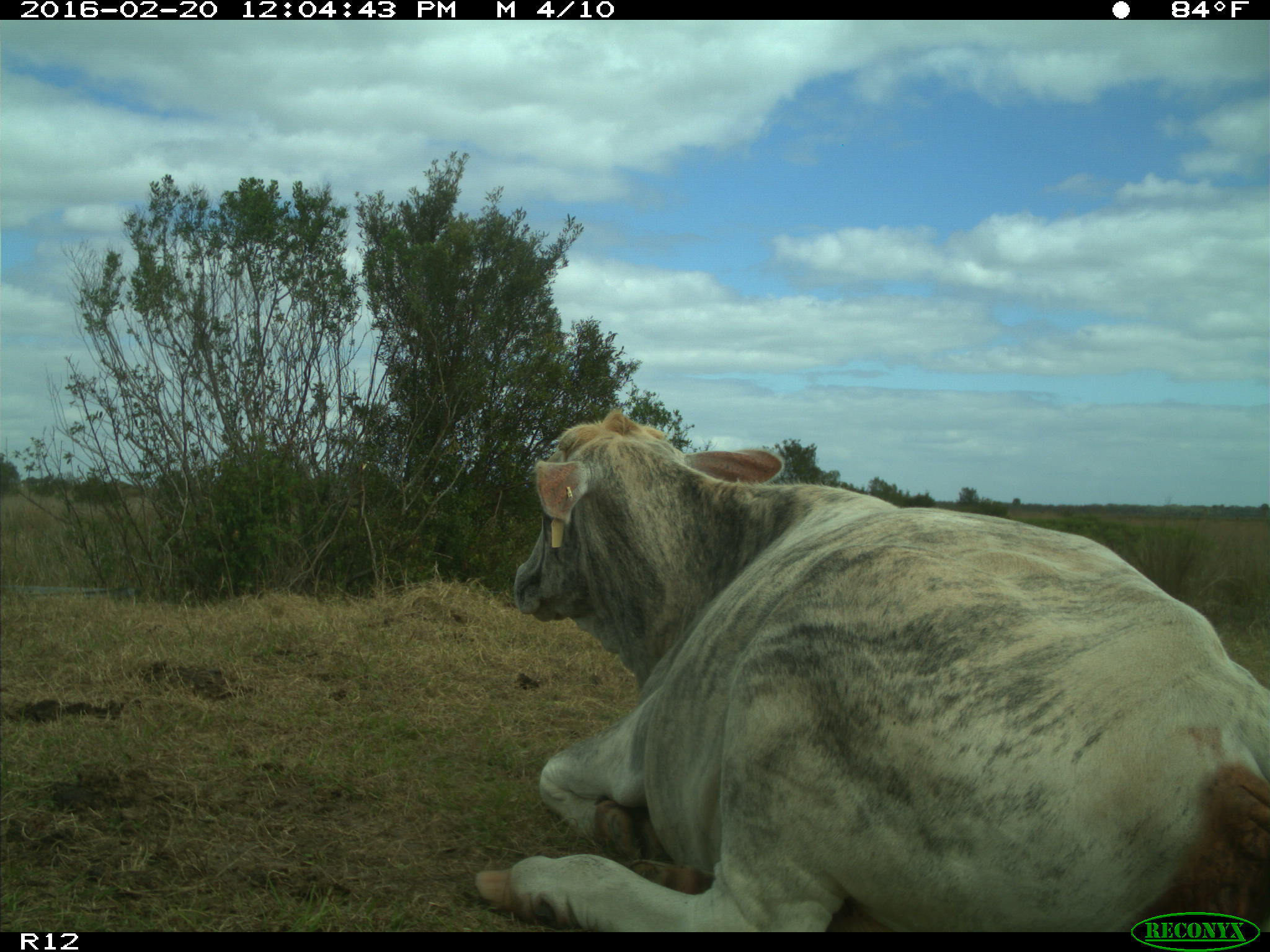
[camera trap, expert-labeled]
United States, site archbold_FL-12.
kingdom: Animalia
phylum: Chordata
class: Mammalia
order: Artiodactyla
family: Bovidae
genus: Bos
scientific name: Bos taurus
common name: domestic cow